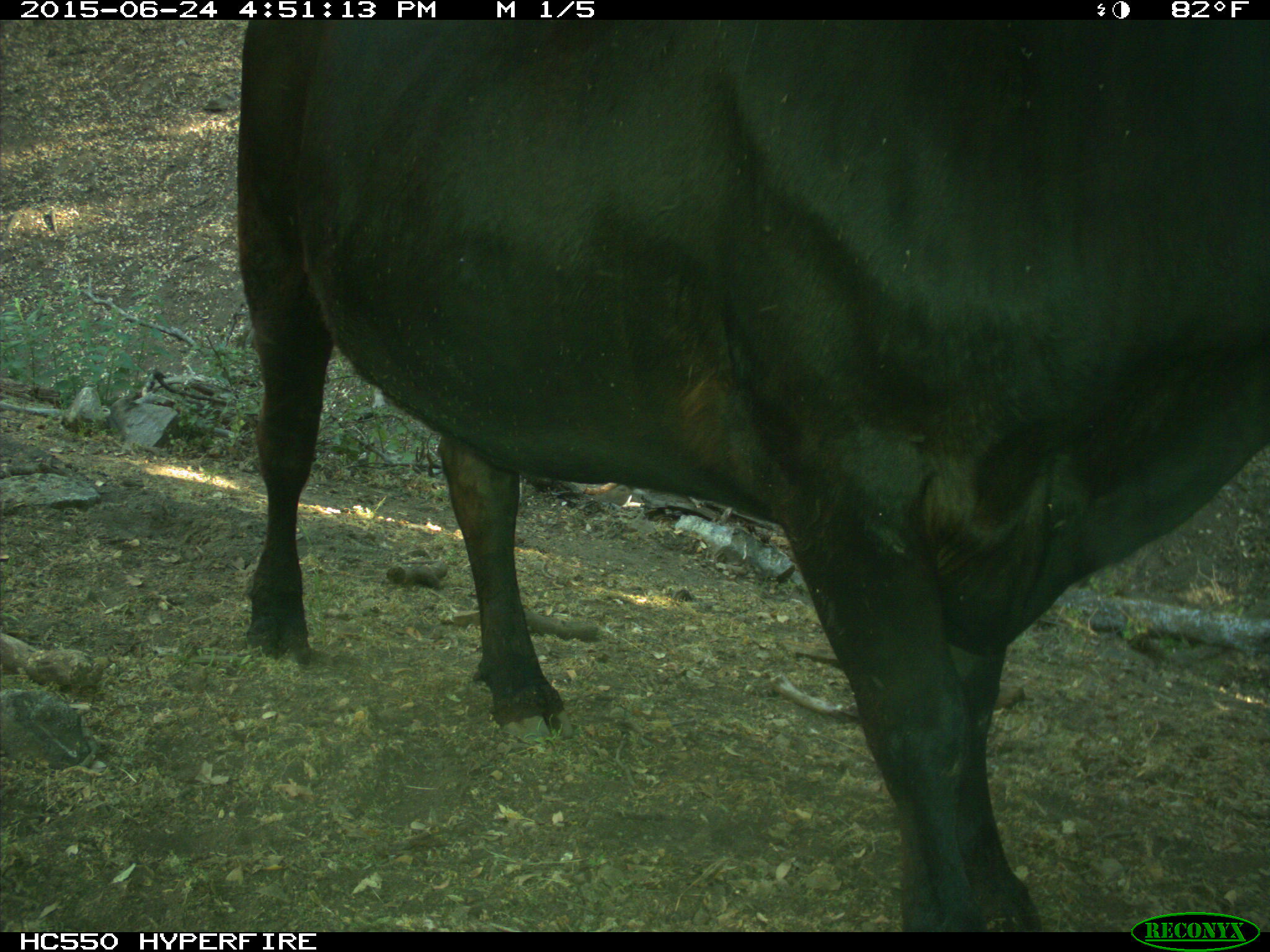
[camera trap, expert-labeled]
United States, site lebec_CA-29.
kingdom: Animalia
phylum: Chordata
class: Mammalia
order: Artiodactyla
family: Bovidae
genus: Bos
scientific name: Bos taurus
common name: domestic cow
Bos taurus (domestic cow).